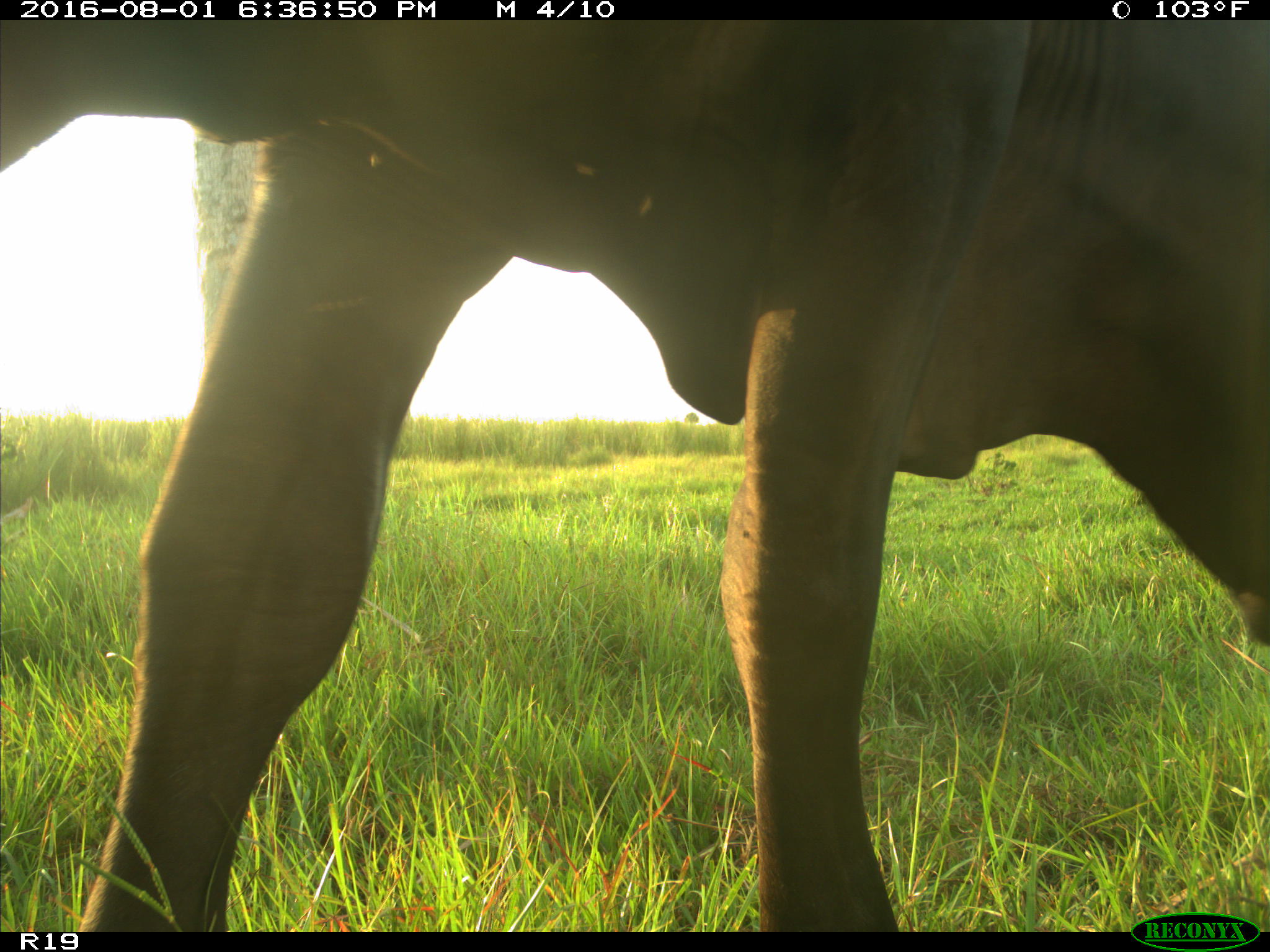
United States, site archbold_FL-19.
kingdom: Animalia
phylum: Chordata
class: Mammalia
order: Artiodactyla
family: Bovidae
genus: Bos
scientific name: Bos taurus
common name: domestic cow